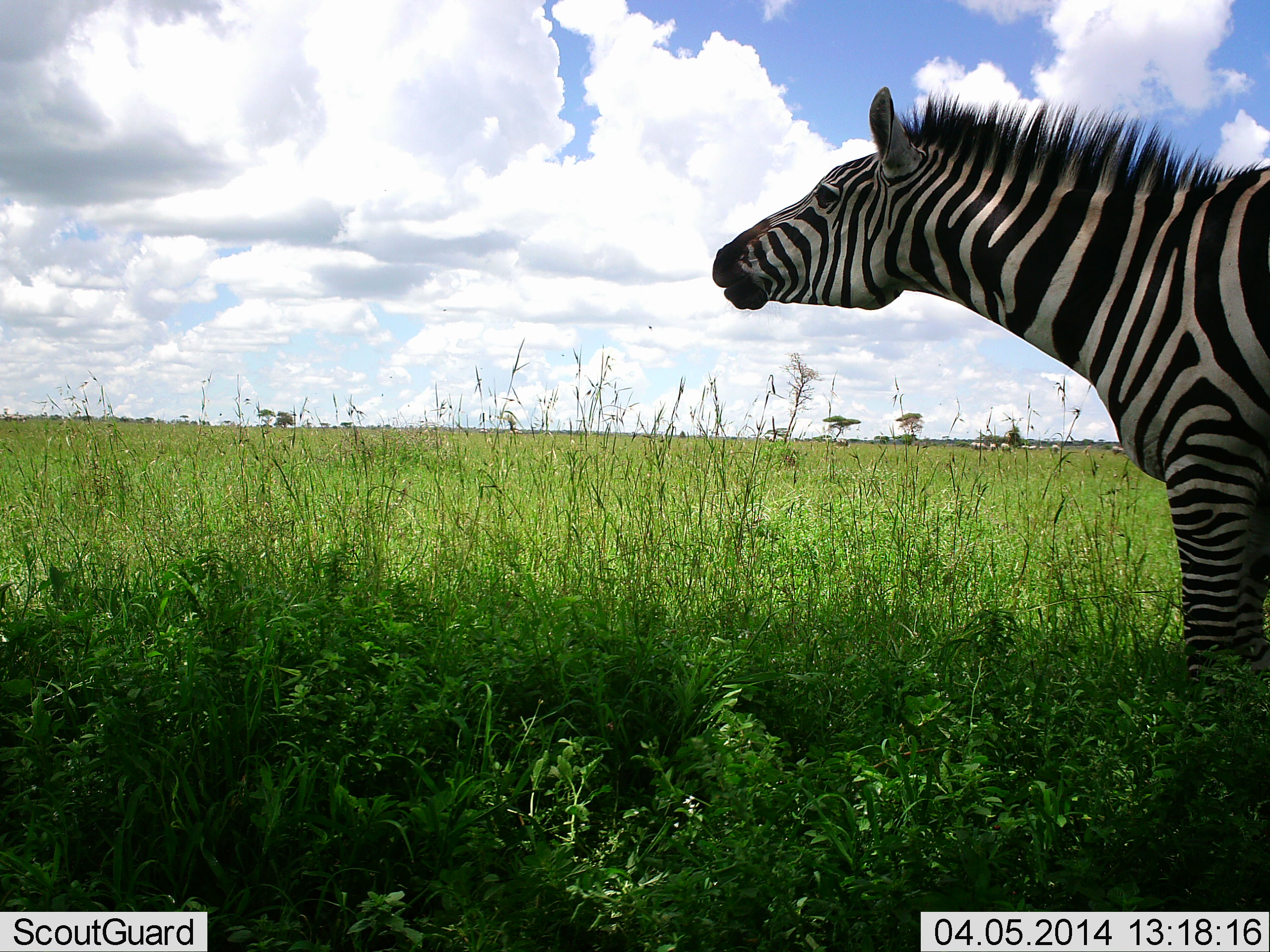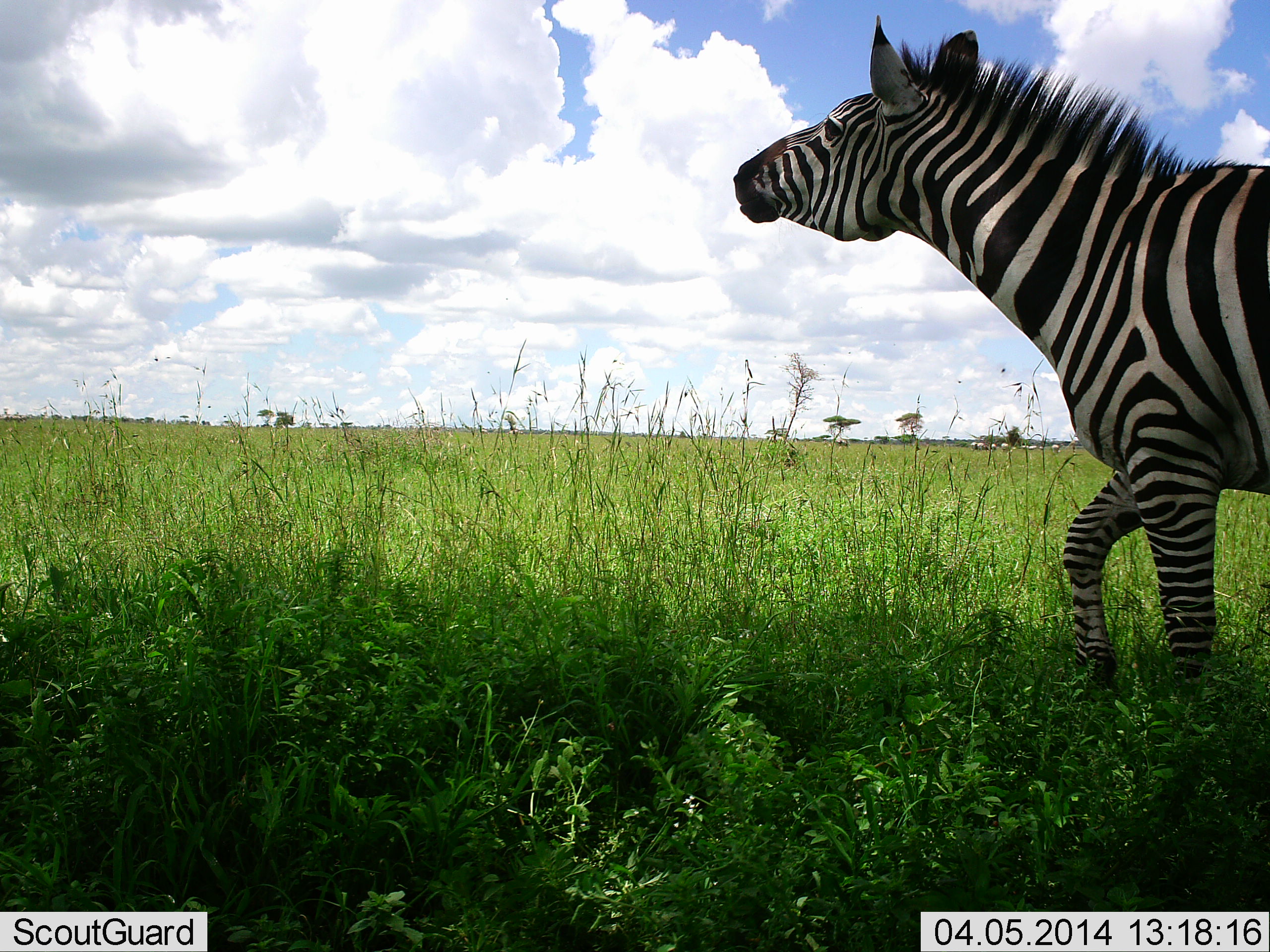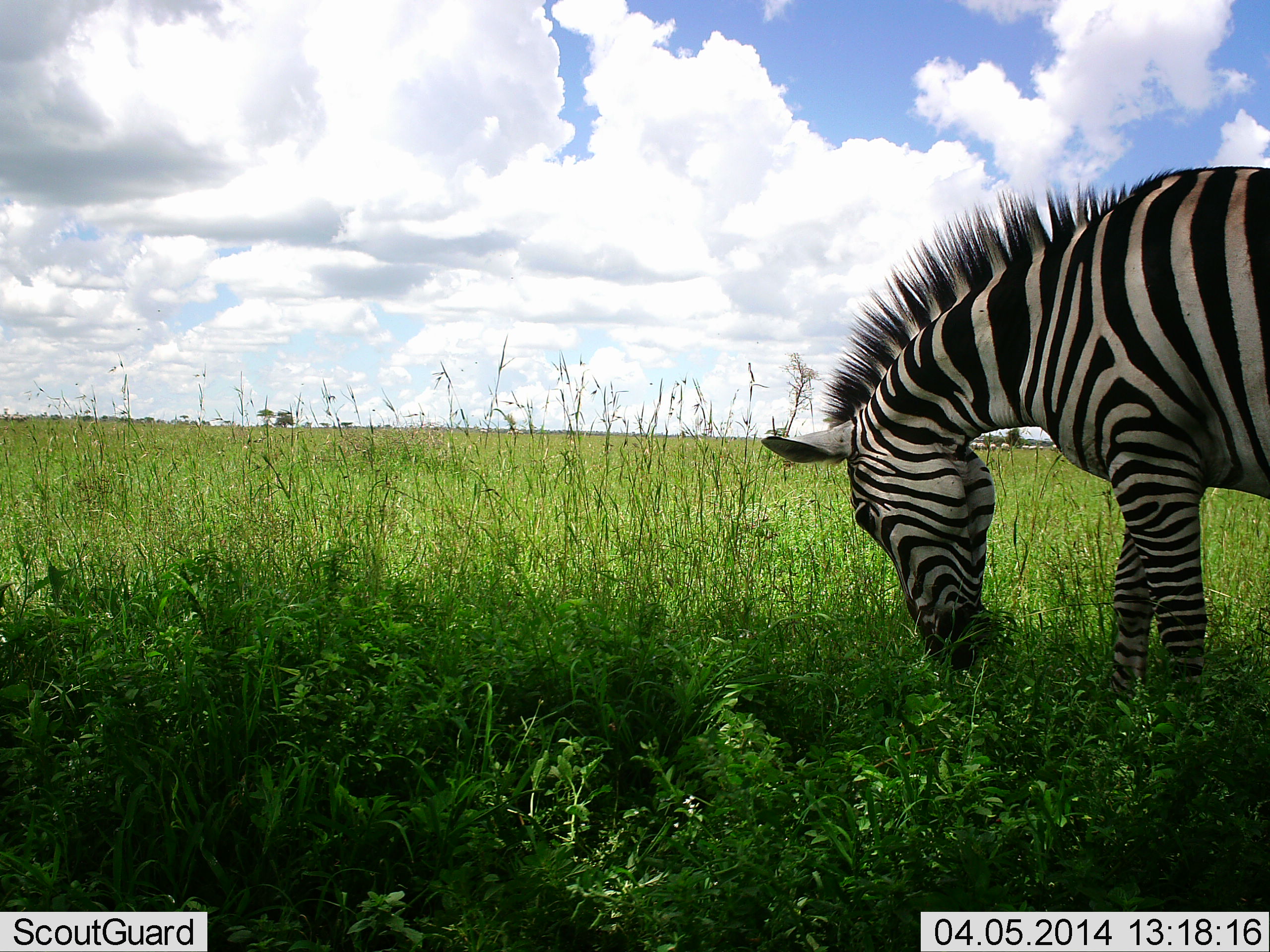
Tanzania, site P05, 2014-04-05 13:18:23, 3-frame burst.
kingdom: Animalia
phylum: Chordata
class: Mammalia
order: Perissodactyla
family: Equidae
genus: Equus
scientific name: Equus quagga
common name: plains zebra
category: zebra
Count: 1.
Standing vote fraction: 70%.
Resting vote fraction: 0%.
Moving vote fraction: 20%.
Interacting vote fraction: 10%.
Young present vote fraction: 0%.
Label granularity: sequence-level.